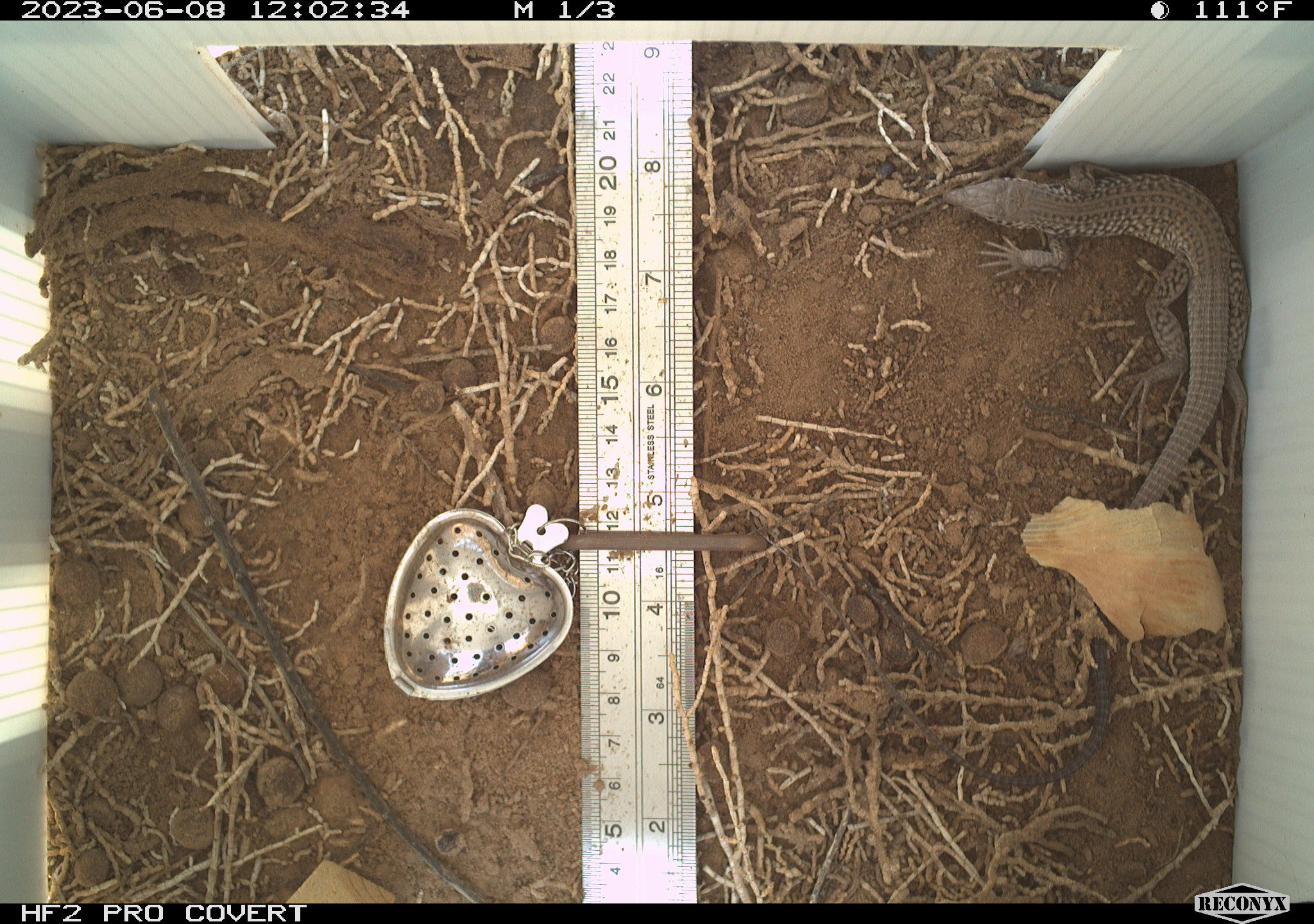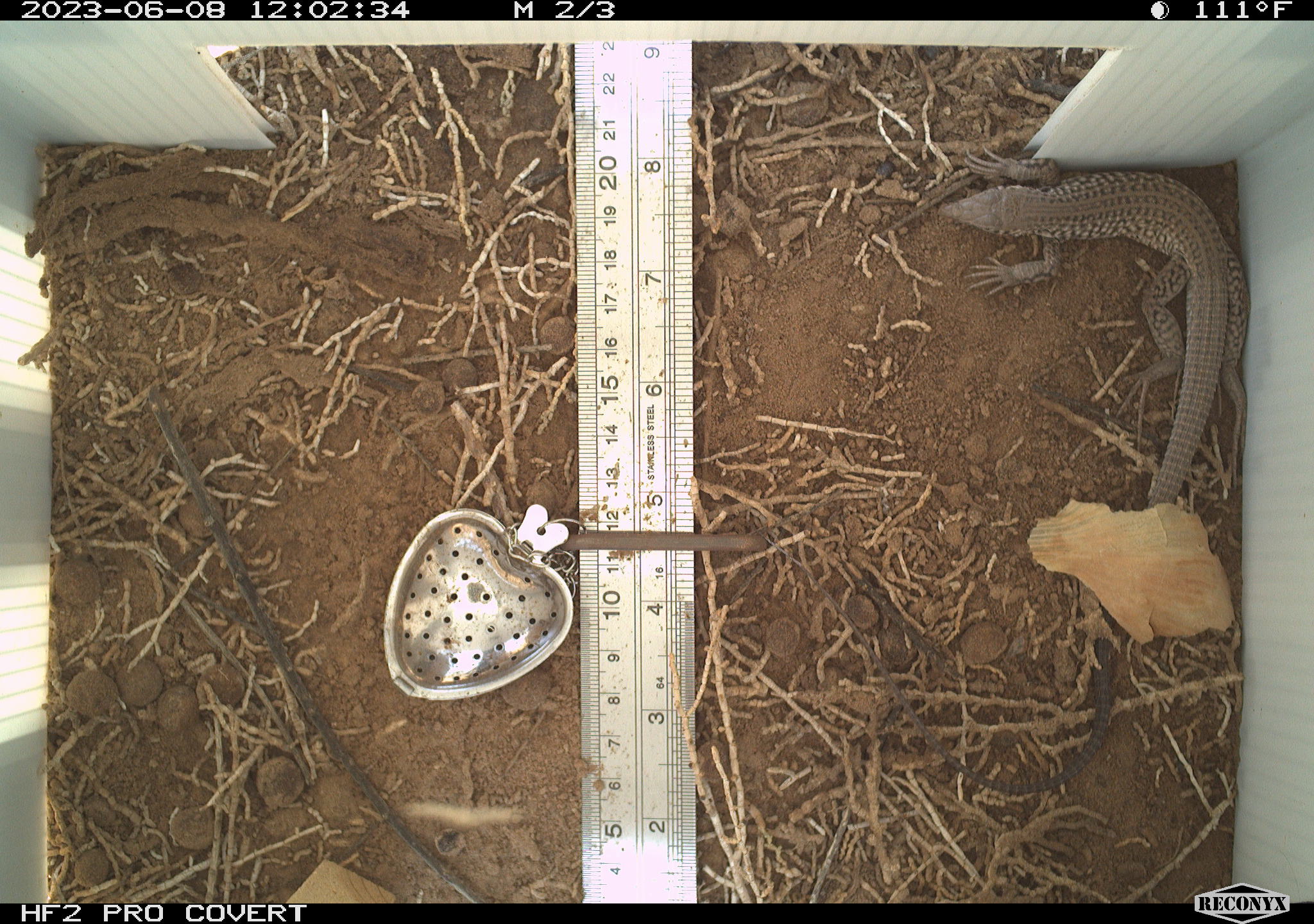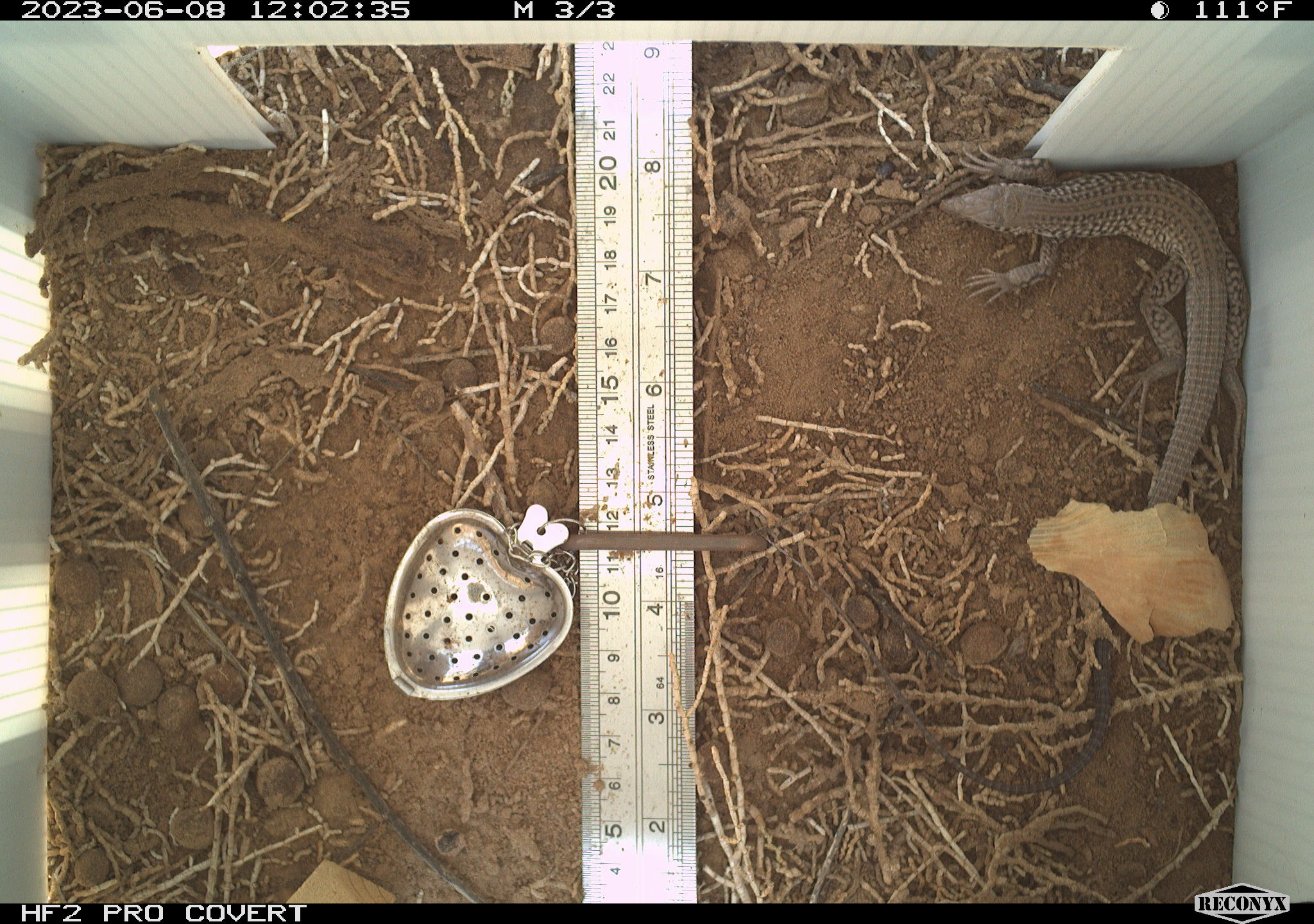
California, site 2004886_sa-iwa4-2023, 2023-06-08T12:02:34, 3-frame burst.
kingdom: Animalia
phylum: Chordata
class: Reptilia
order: Squamata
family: Teiidae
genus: Aspidoscelis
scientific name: Aspidoscelis tigris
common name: western whiptail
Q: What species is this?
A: Western whiptail (Aspidoscelis tigris).